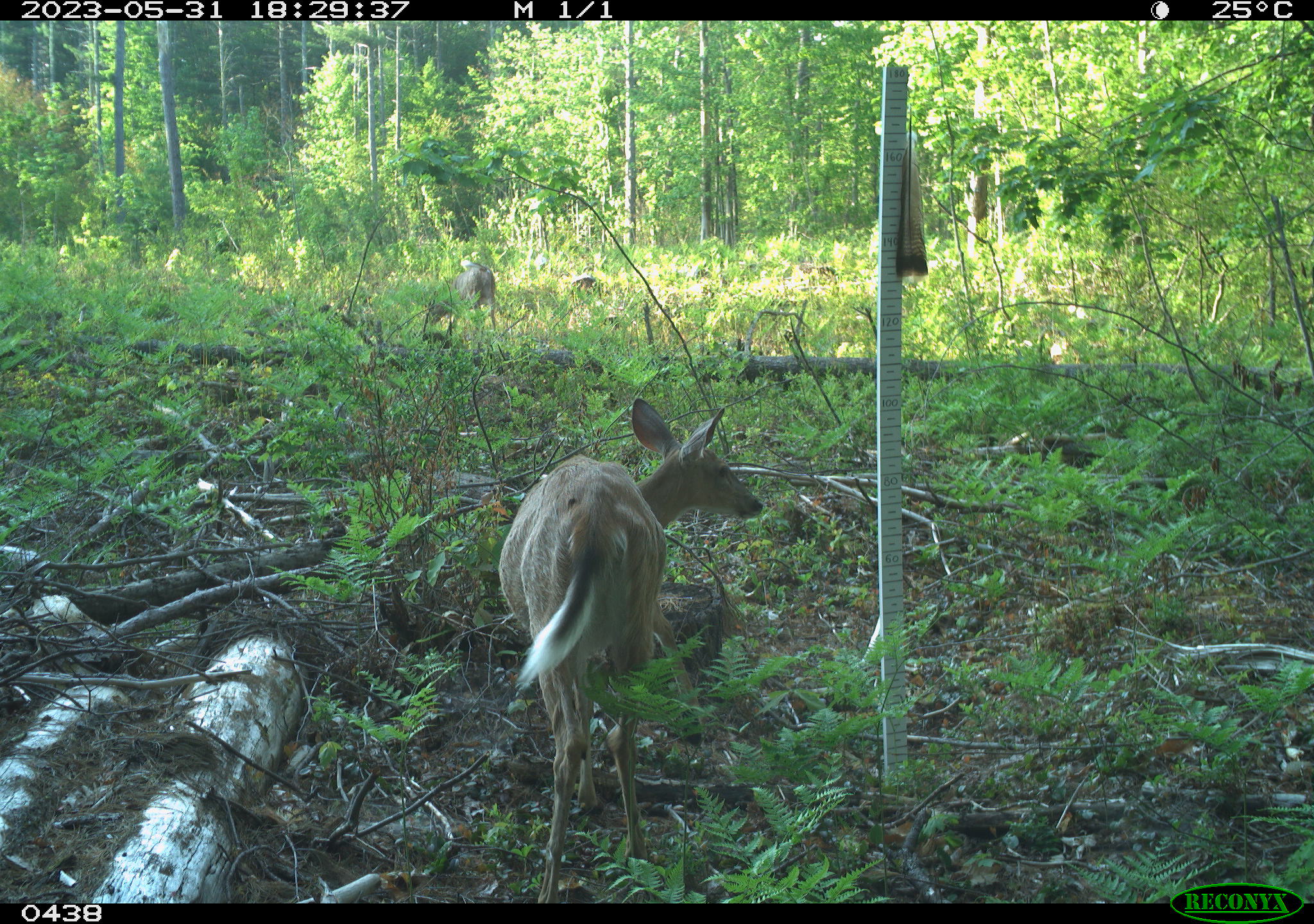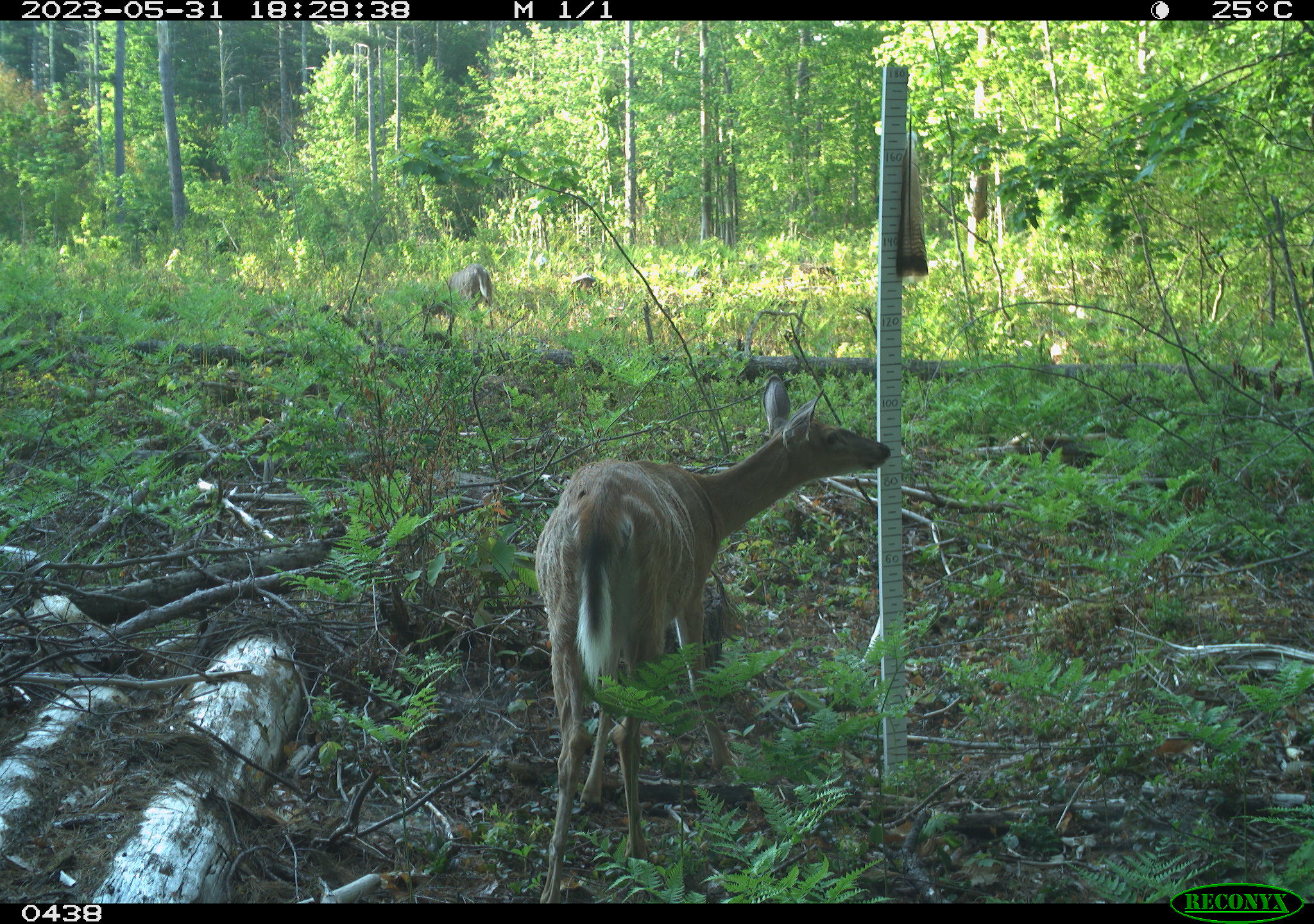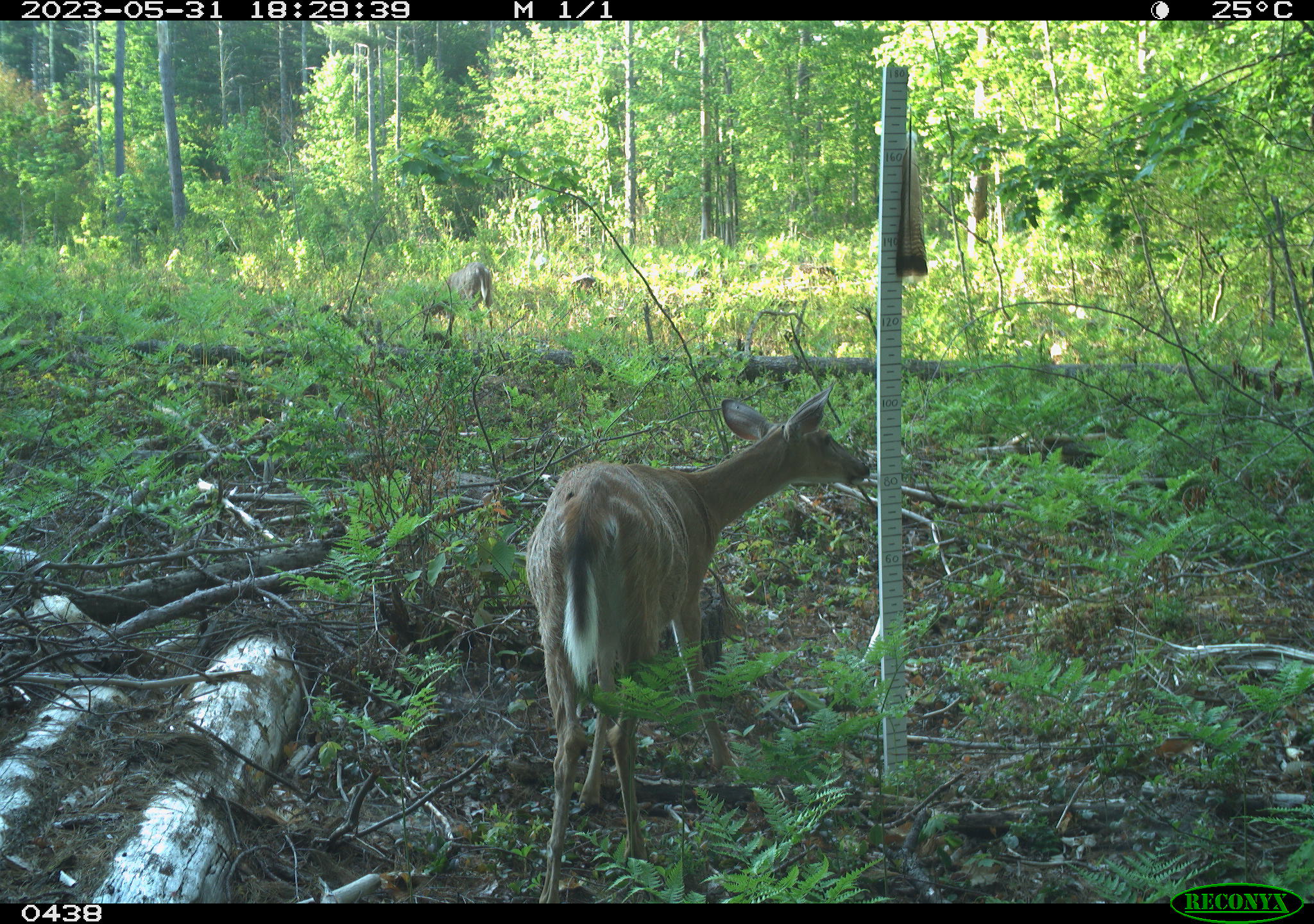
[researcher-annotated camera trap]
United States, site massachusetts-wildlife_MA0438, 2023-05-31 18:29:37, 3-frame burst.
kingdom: Animalia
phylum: Chordata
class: Mammalia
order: Artiodactyla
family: Cervidae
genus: Odocoileus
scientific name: Odocoileus virginianus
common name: white-tailed deer